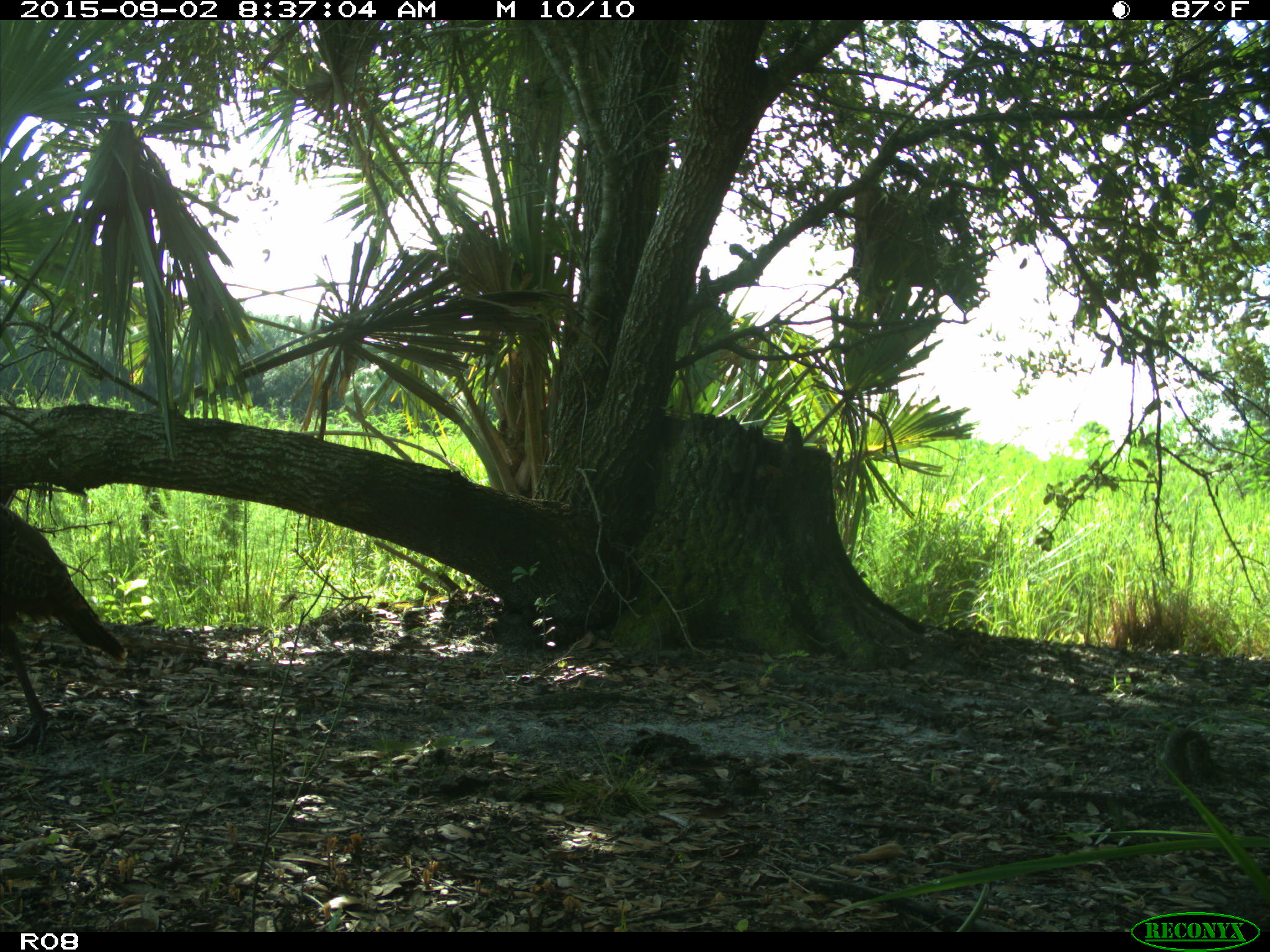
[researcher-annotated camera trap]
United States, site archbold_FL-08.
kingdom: Animalia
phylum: Chordata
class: Aves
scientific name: Aves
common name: birds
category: unidentified bird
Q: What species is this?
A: Unidentified bird (birds) (Aves).